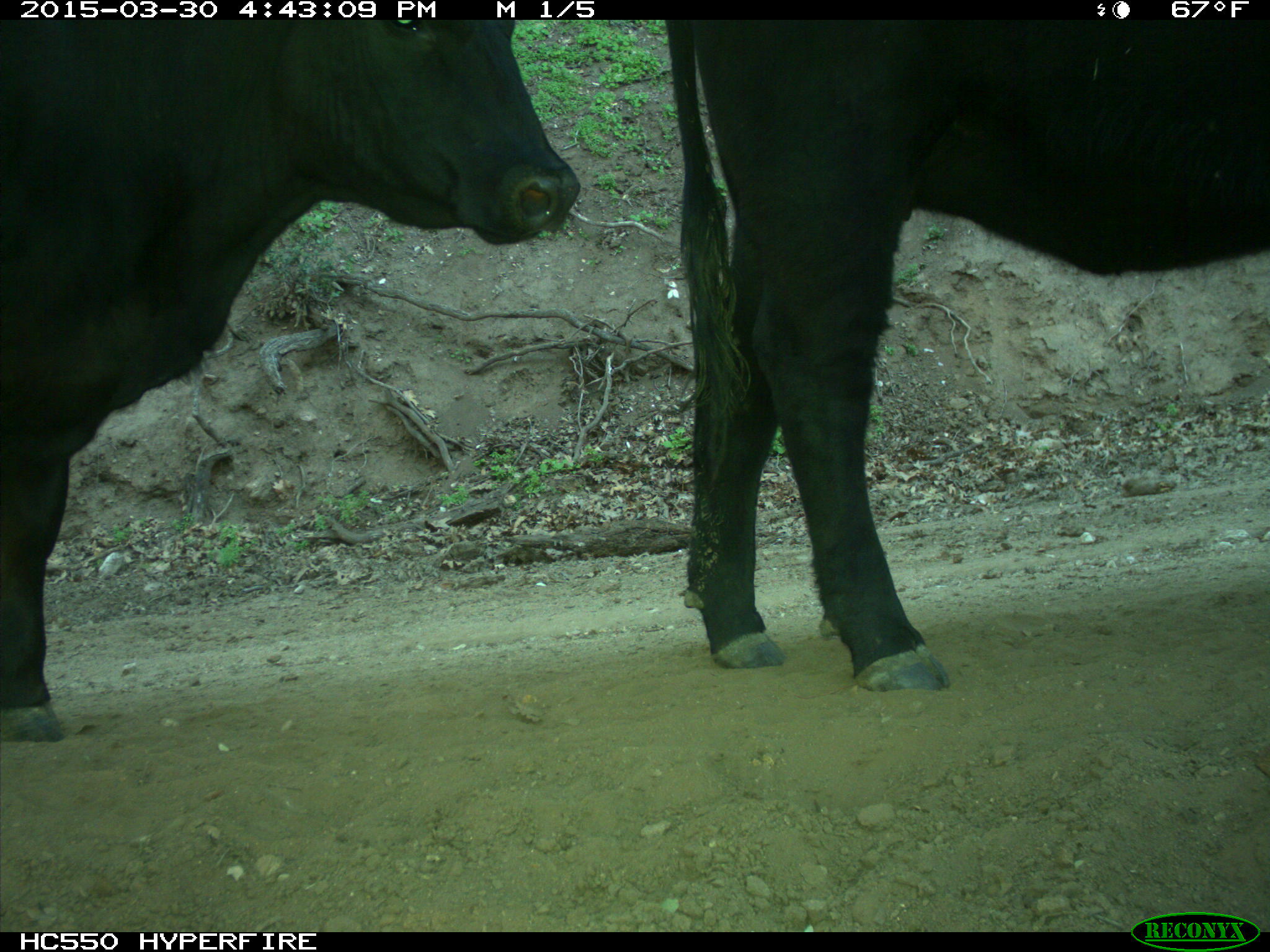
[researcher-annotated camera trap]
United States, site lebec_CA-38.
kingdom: Animalia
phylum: Chordata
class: Mammalia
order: Artiodactyla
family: Bovidae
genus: Bos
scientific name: Bos taurus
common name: domestic cow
Bos taurus (domestic cow).